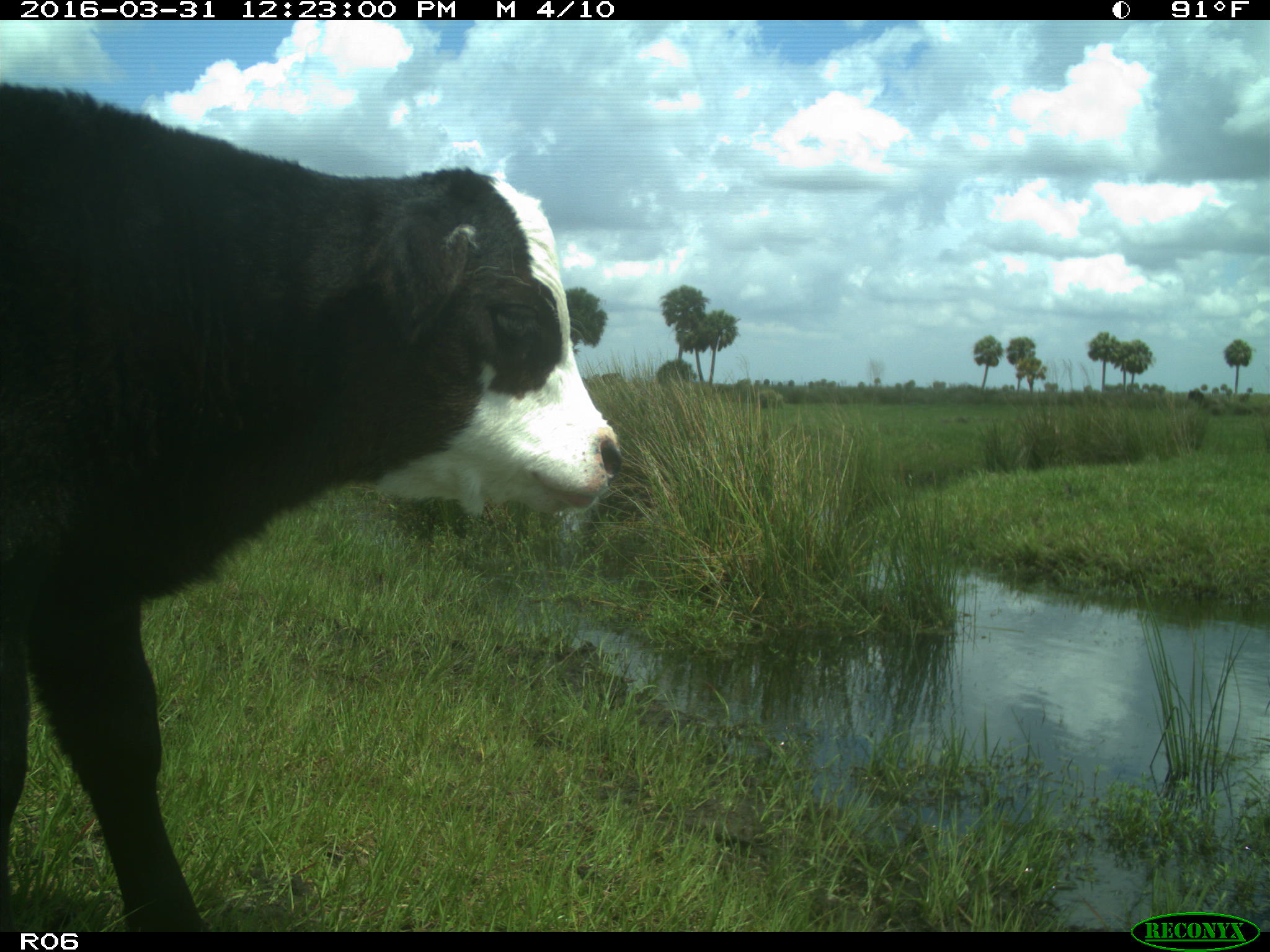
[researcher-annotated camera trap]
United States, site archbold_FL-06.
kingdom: Animalia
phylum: Chordata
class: Mammalia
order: Artiodactyla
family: Bovidae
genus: Bos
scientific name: Bos taurus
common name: domestic cow